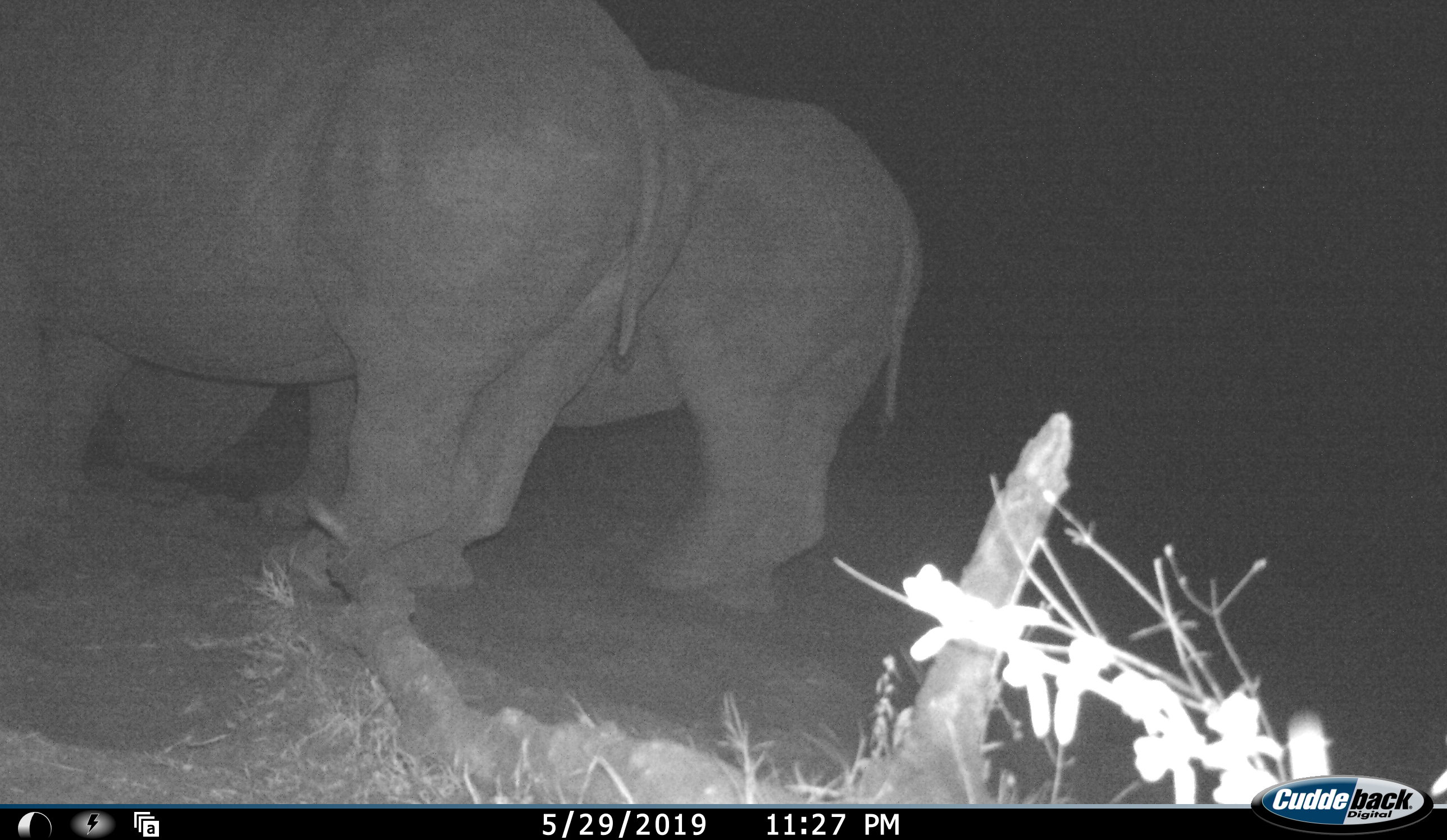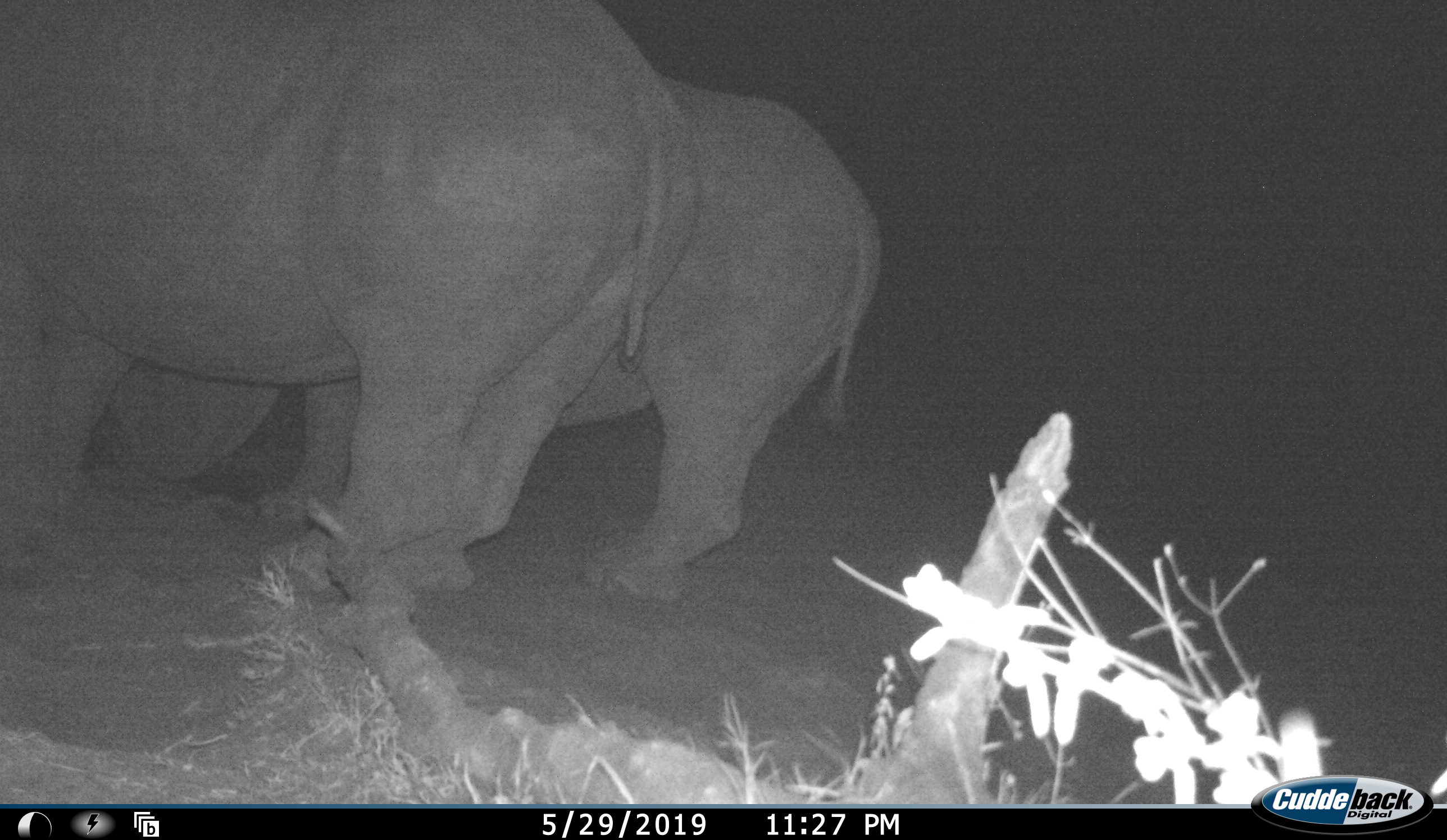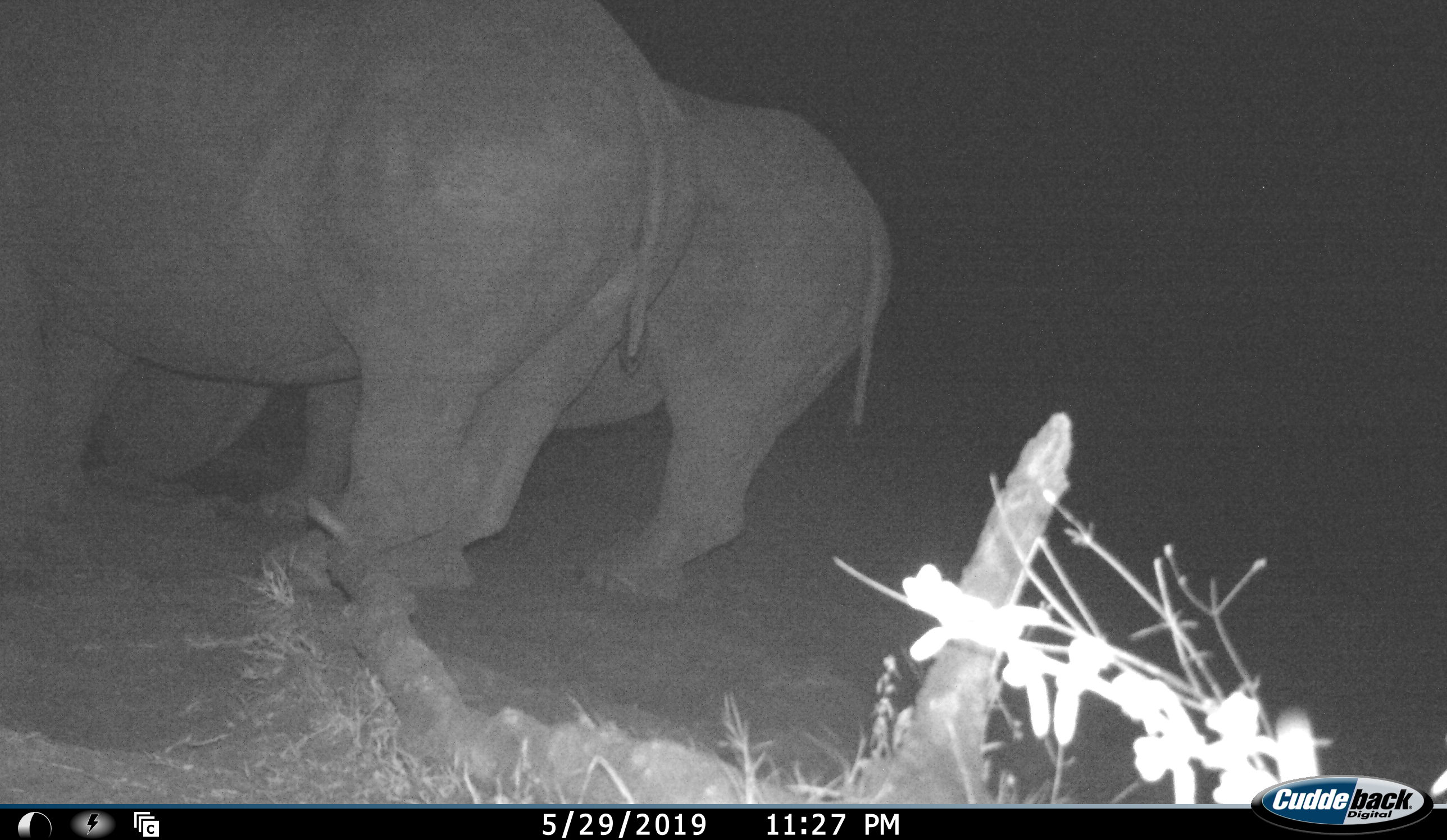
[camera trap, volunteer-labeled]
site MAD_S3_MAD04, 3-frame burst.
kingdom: Animalia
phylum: Chordata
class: Mammalia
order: Perissodactyla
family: Rhinocerotidae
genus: Ceratotherium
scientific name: Ceratotherium simum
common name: white rhinoceros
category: rhinoceroswhite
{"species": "rhinoceroswhite (white rhinoceros) (Ceratotherium simum)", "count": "2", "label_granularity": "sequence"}